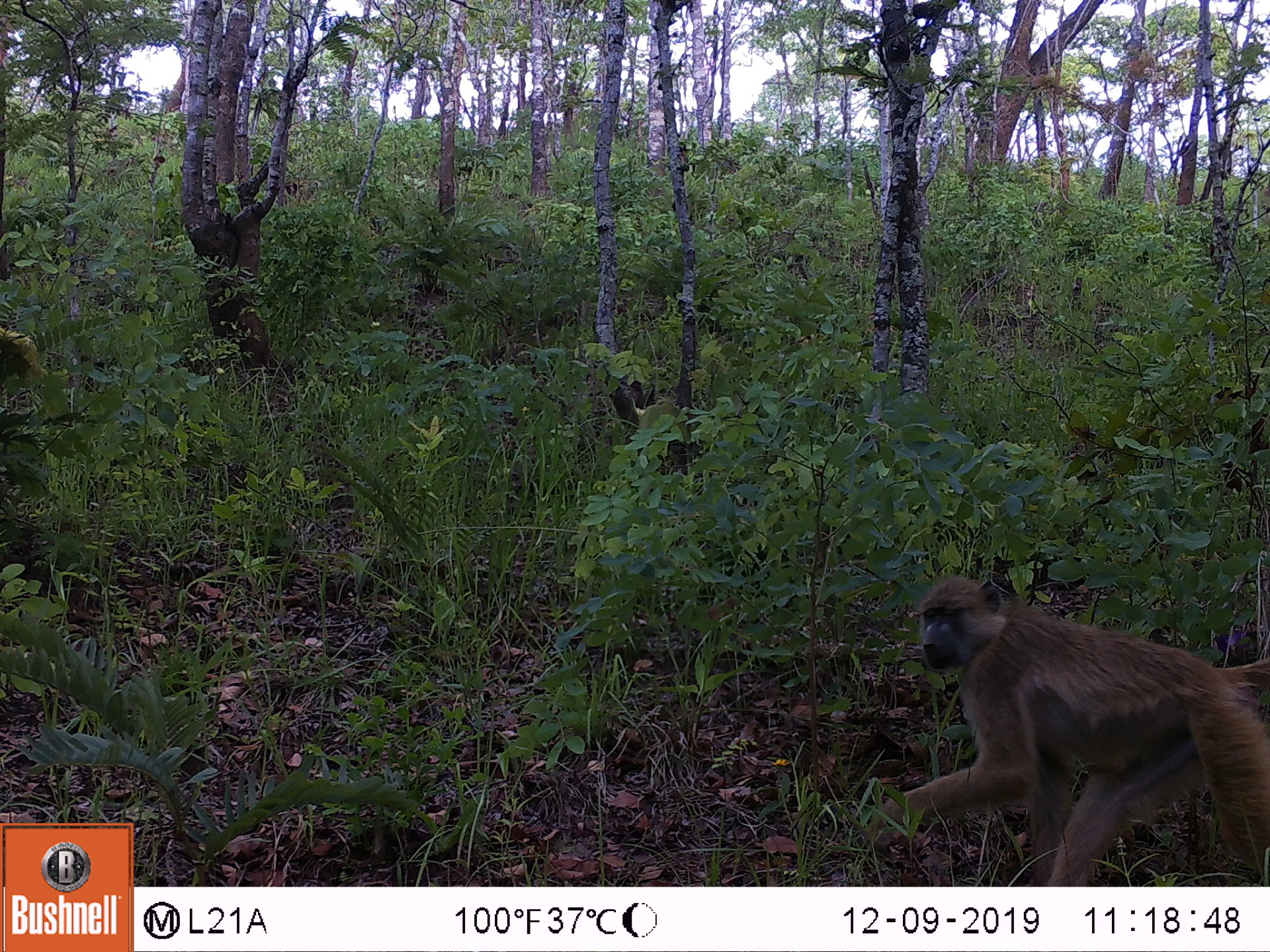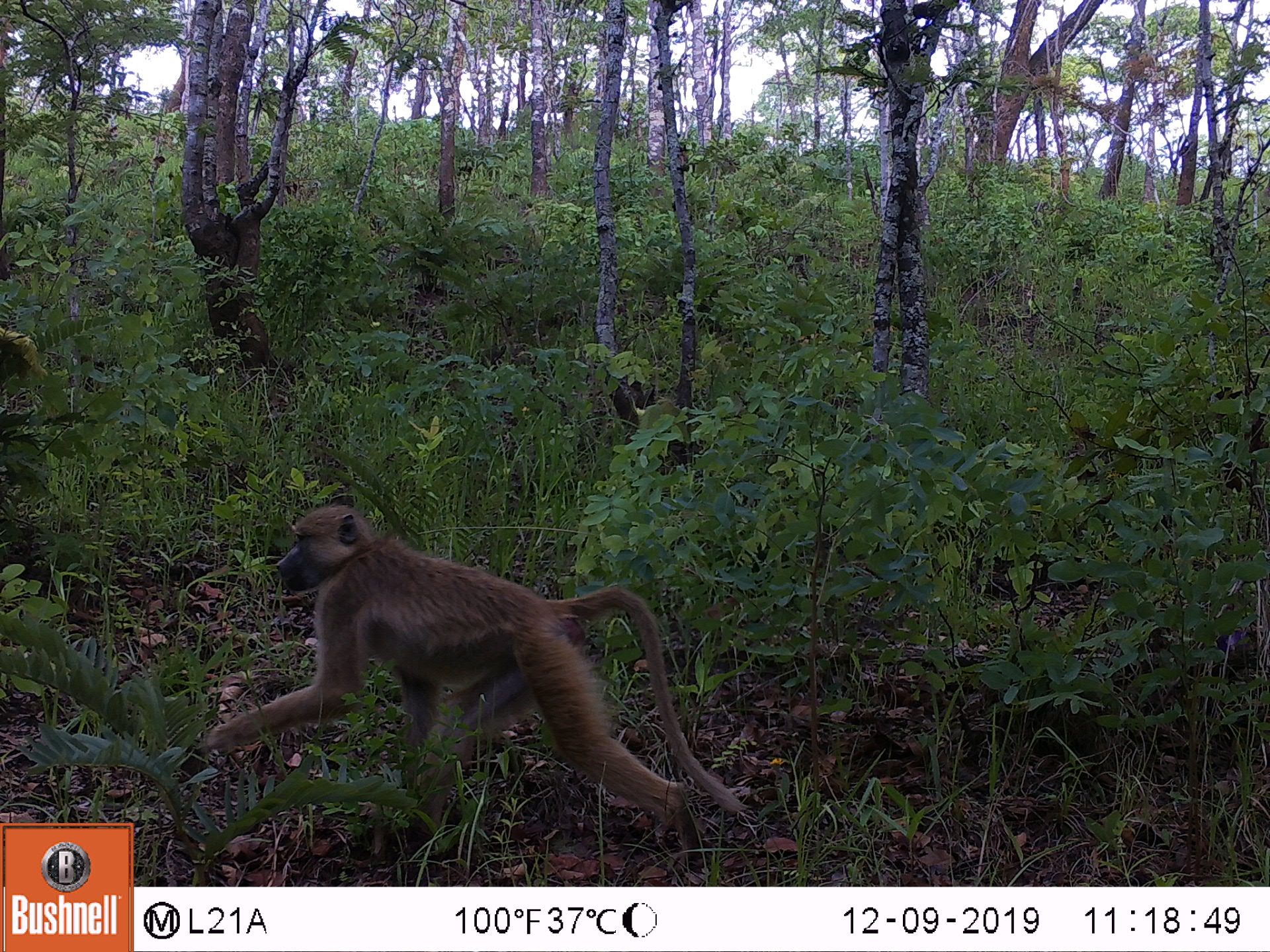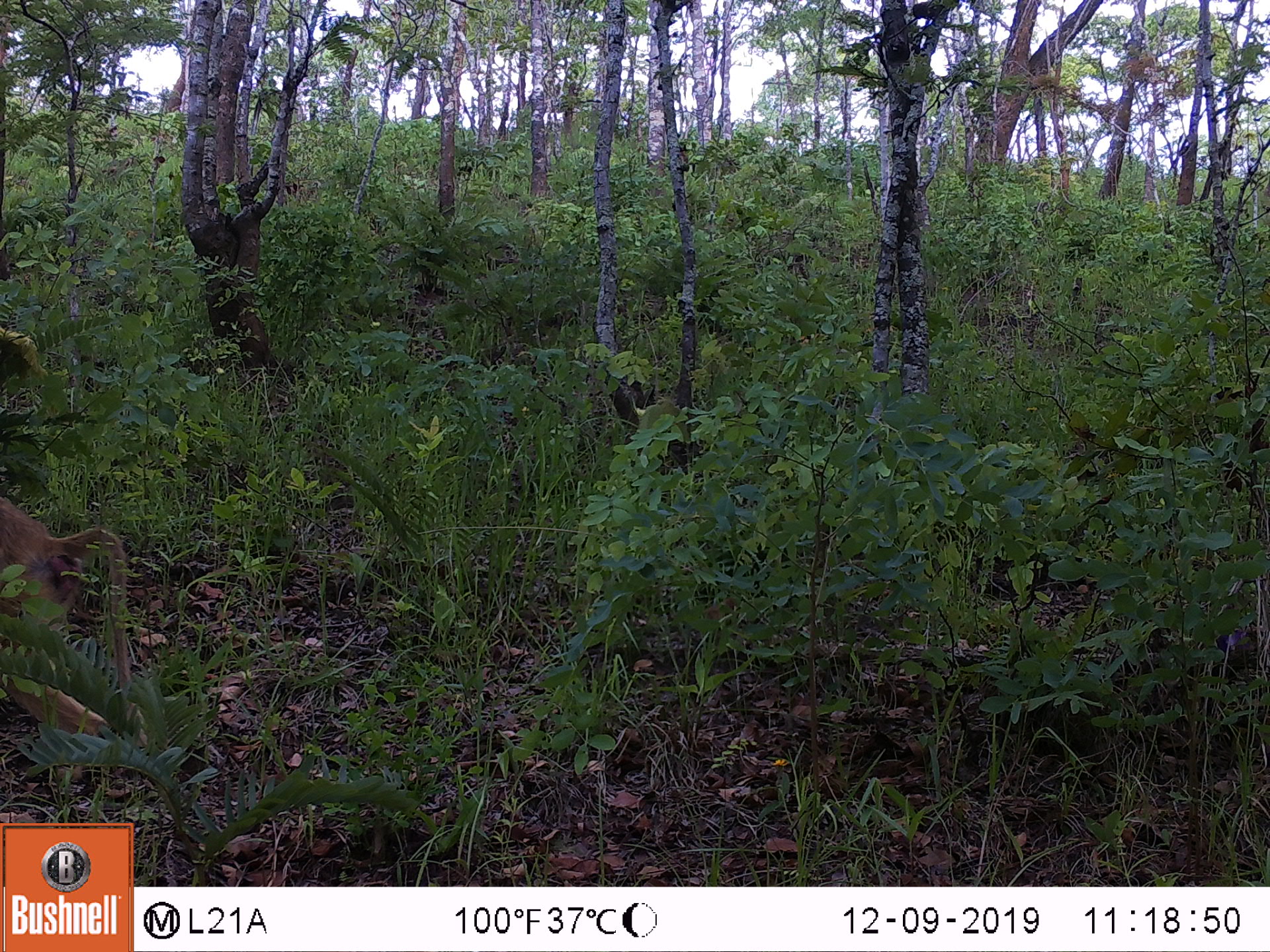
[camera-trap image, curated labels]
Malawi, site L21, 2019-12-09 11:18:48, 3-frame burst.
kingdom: Animalia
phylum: Chordata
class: Mammalia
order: Primates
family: Cercopithecidae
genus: Papio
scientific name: Papio cynocephalus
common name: yellow baboon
Yellow baboon (Papio cynocephalus), count 1.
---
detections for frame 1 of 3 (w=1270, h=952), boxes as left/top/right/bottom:
yellow baboon: 885/574/1270/880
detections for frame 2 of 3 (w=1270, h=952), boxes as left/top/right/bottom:
yellow baboon: 211/500/730/831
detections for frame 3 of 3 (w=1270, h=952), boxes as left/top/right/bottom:
yellow baboon: 2/503/136/794